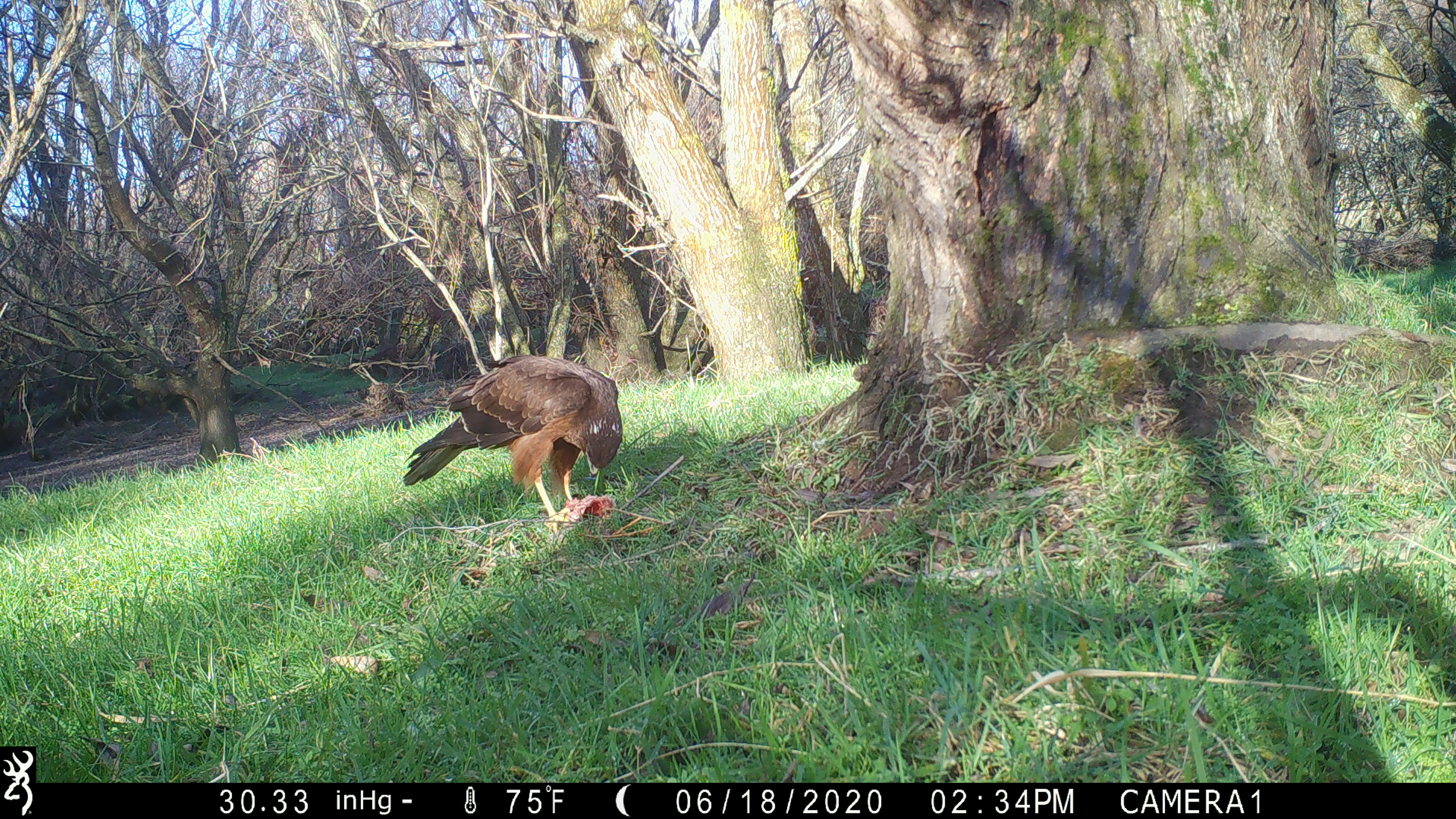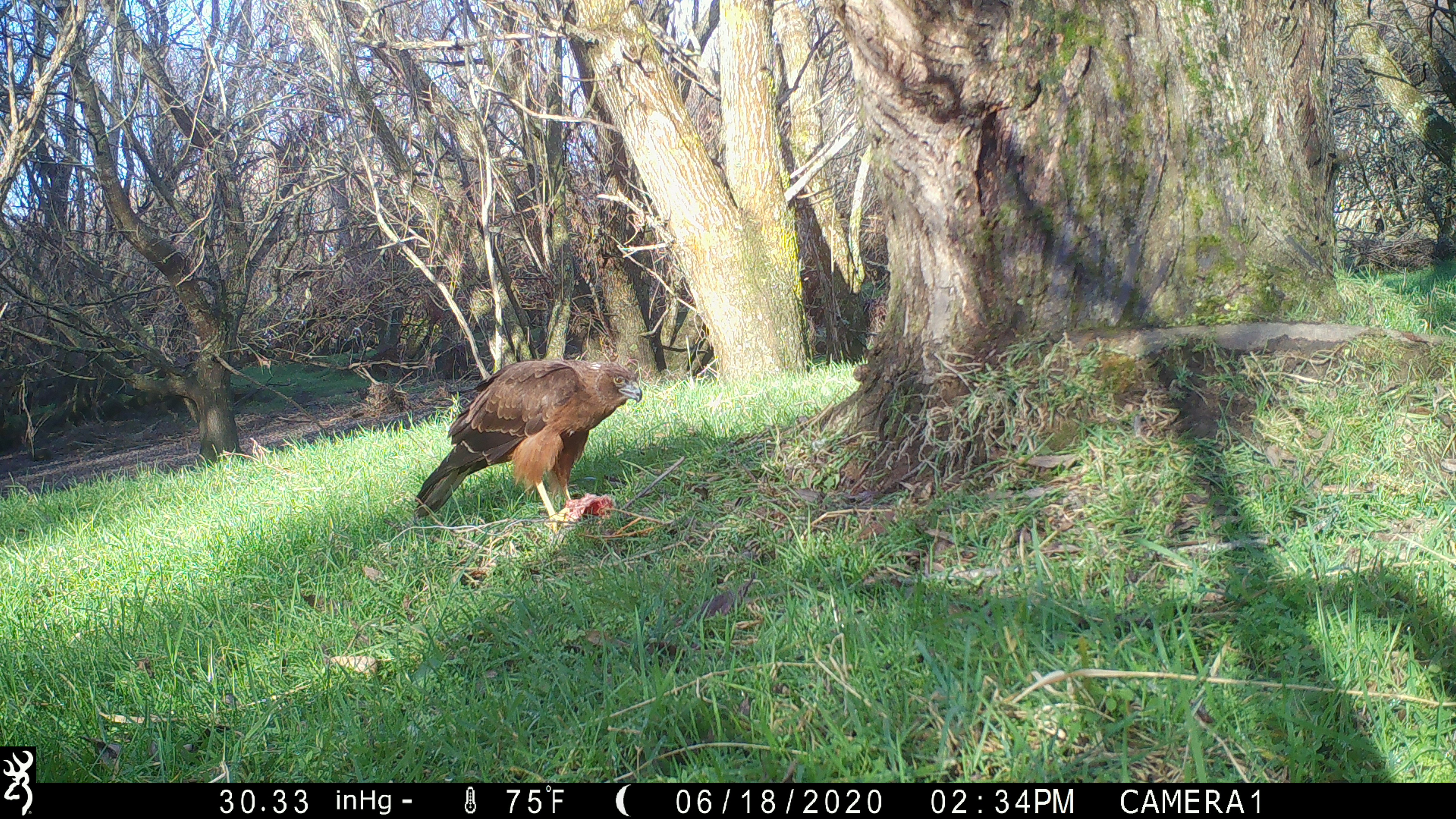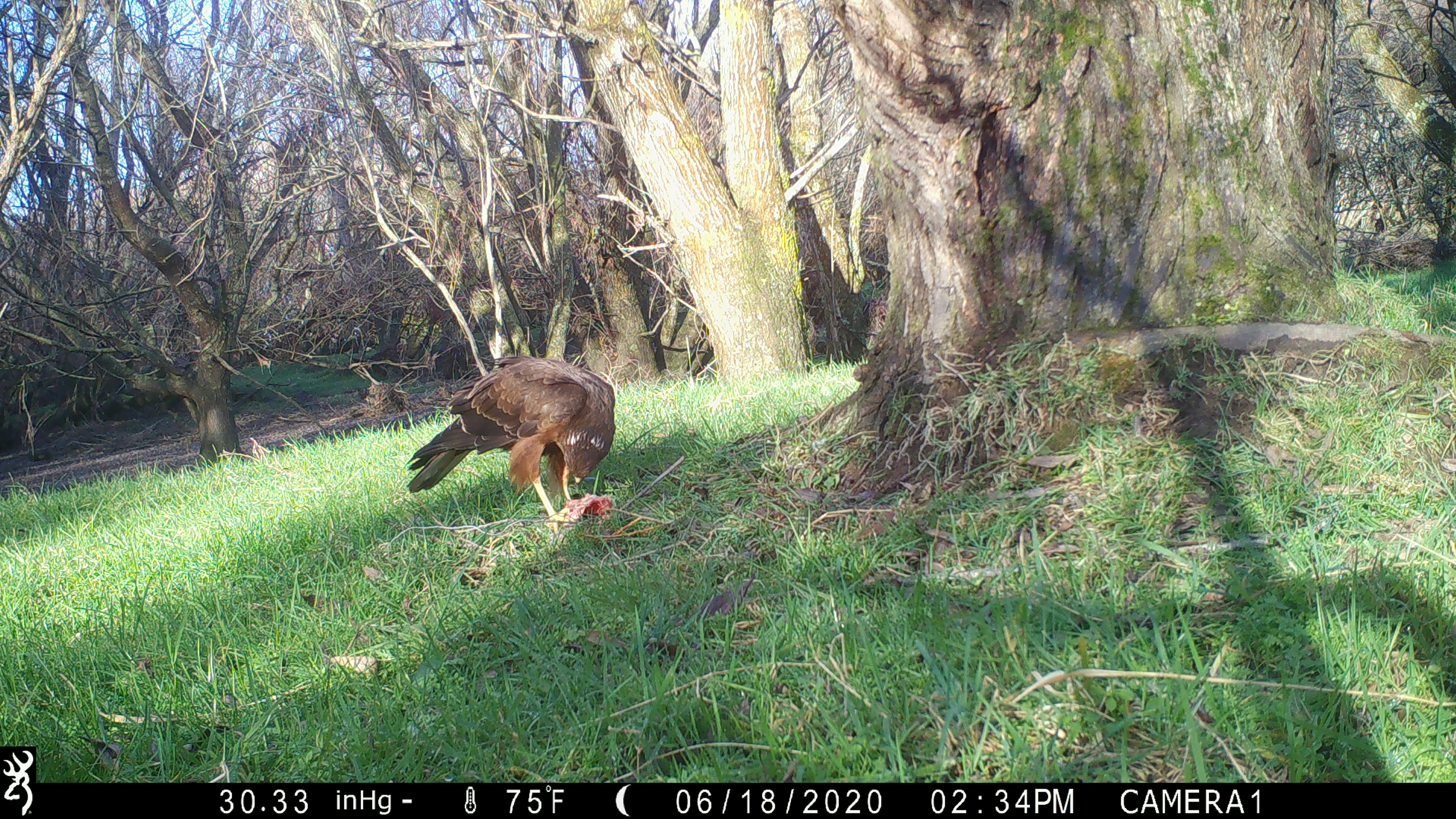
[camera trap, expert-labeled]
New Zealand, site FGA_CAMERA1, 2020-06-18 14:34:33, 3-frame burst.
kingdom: Animalia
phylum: Chordata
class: Aves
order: Accipitriformes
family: Accipitridae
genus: Circus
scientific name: Circus approximans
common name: swamp harrier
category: harrier